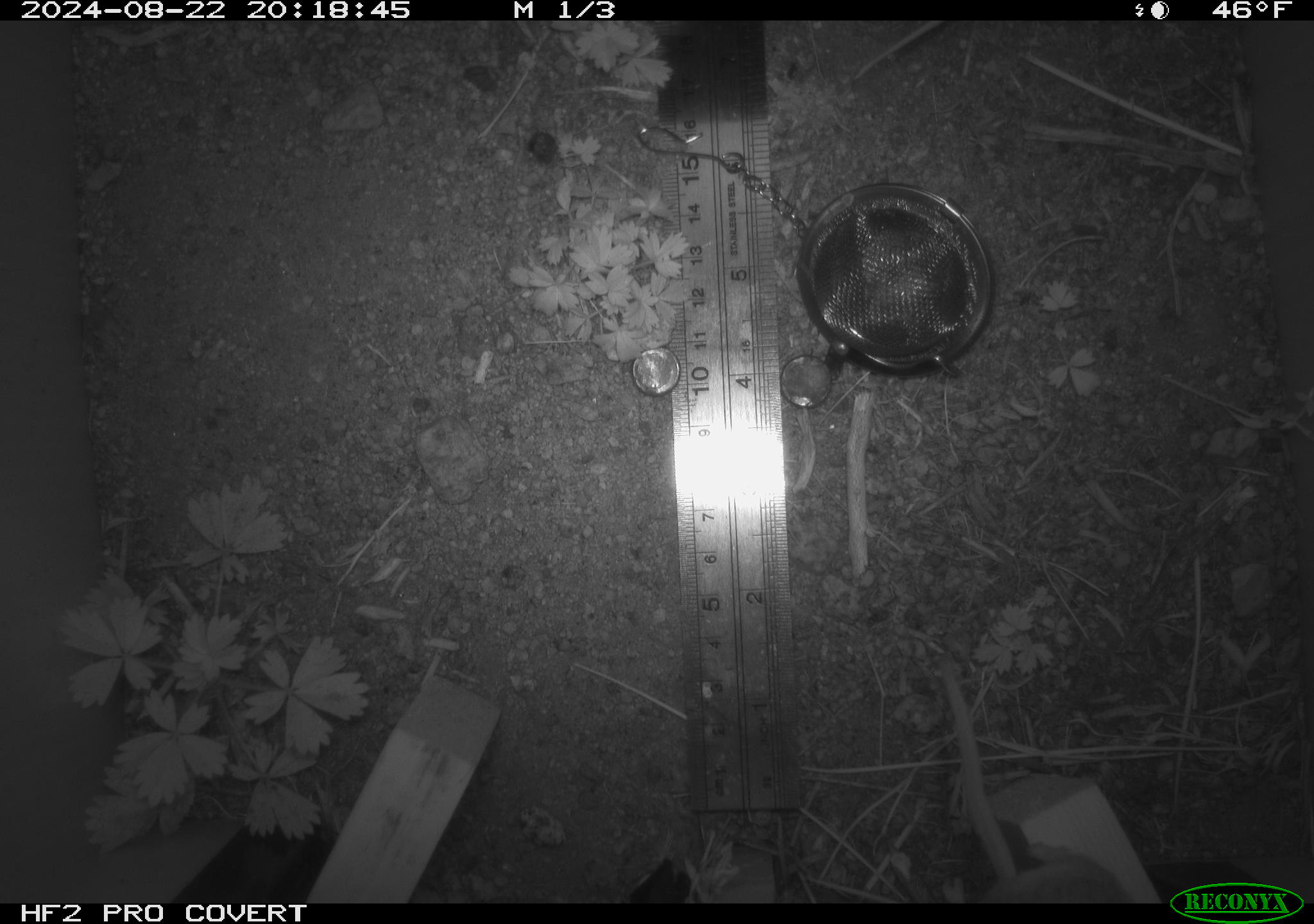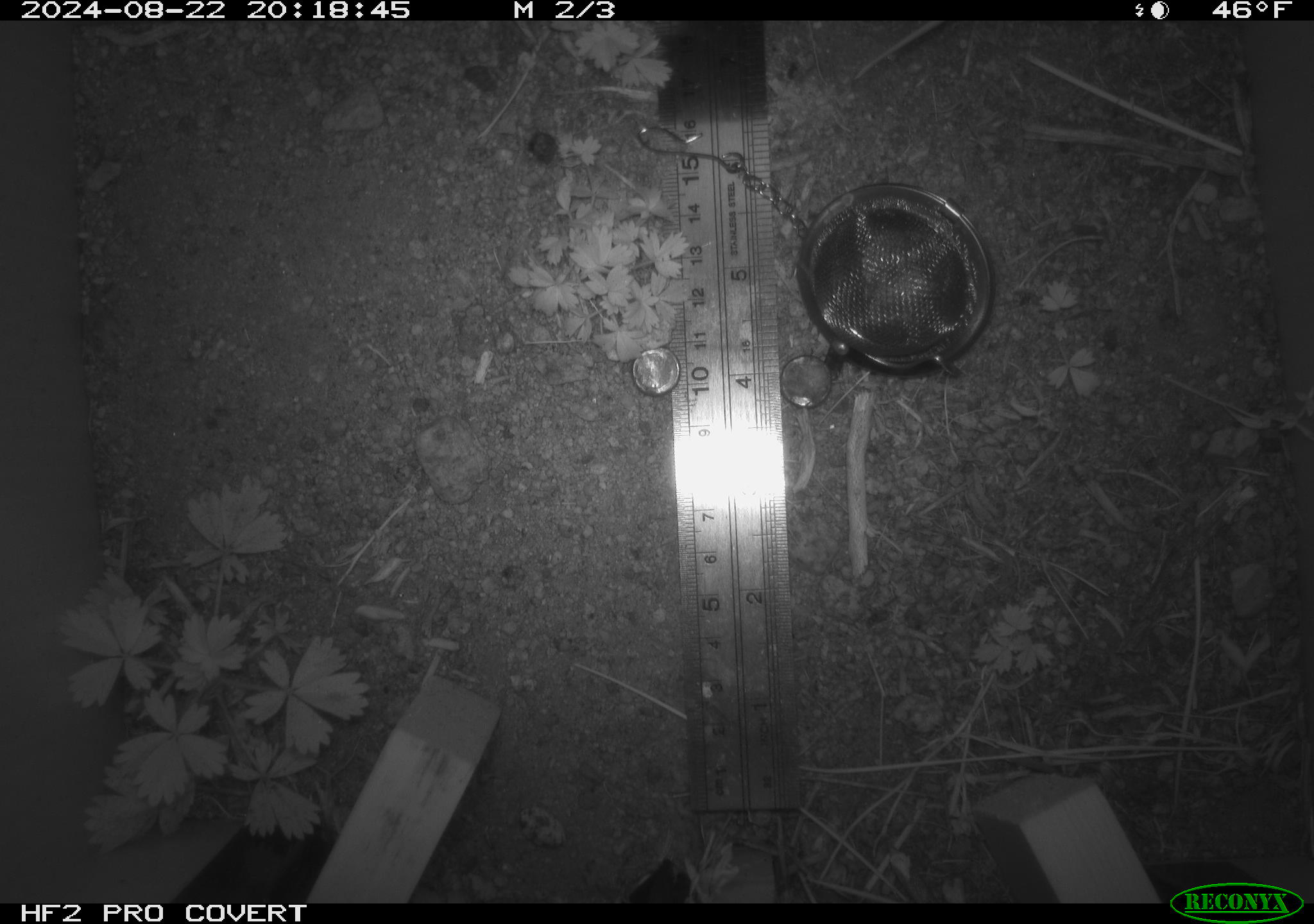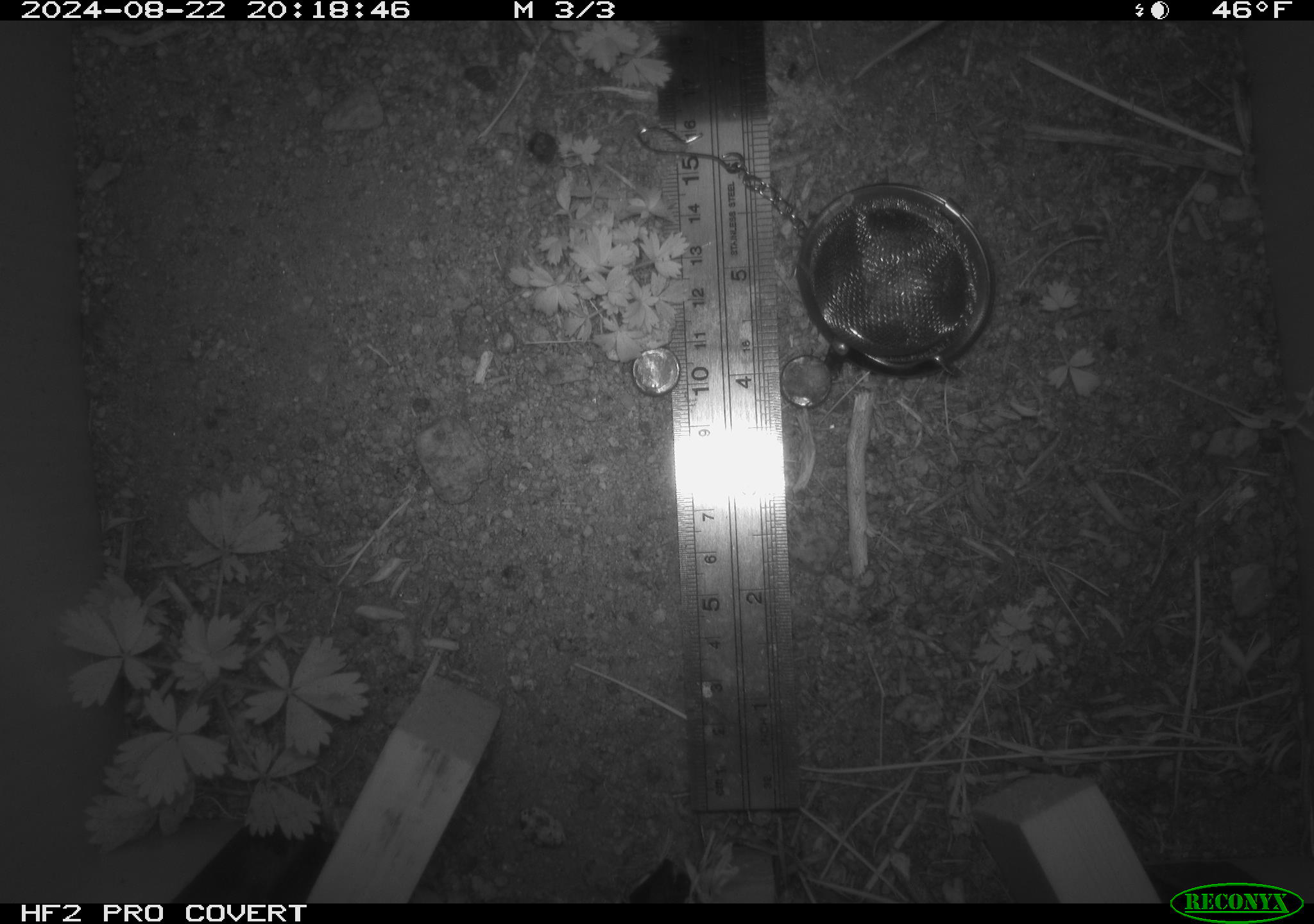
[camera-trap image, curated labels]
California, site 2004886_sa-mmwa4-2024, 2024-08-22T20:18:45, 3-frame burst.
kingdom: Animalia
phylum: Chordata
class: Mammalia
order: Rodentia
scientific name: Rodentia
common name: mouse species